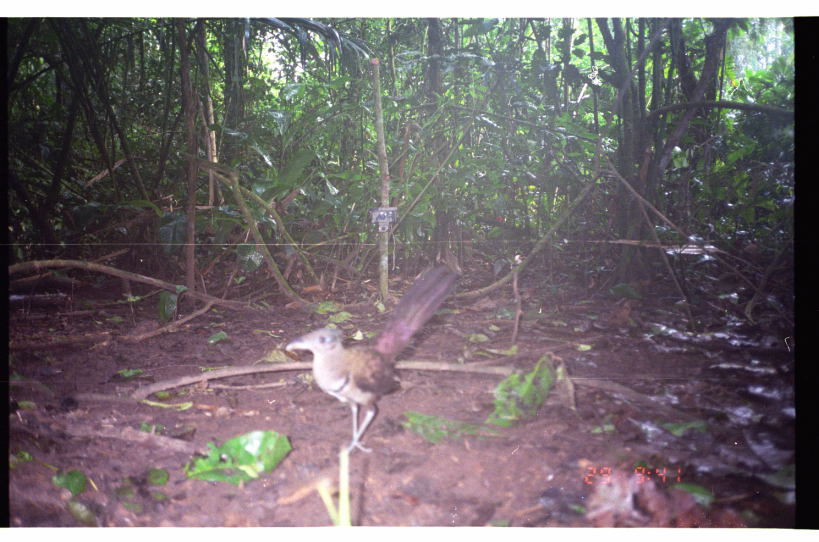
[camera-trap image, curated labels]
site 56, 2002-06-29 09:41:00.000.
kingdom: Animalia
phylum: Chordata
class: Aves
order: Cuculiformes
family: Cuculidae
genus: Neomorphus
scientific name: Neomorphus geoffroyi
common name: rufous-vented ground-cuckoo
Neomorphus geoffroyi (rufous-vented ground-cuckoo).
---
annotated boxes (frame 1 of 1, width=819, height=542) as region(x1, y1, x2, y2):
neomorphus geoffroyi: region(284, 260, 464, 456)